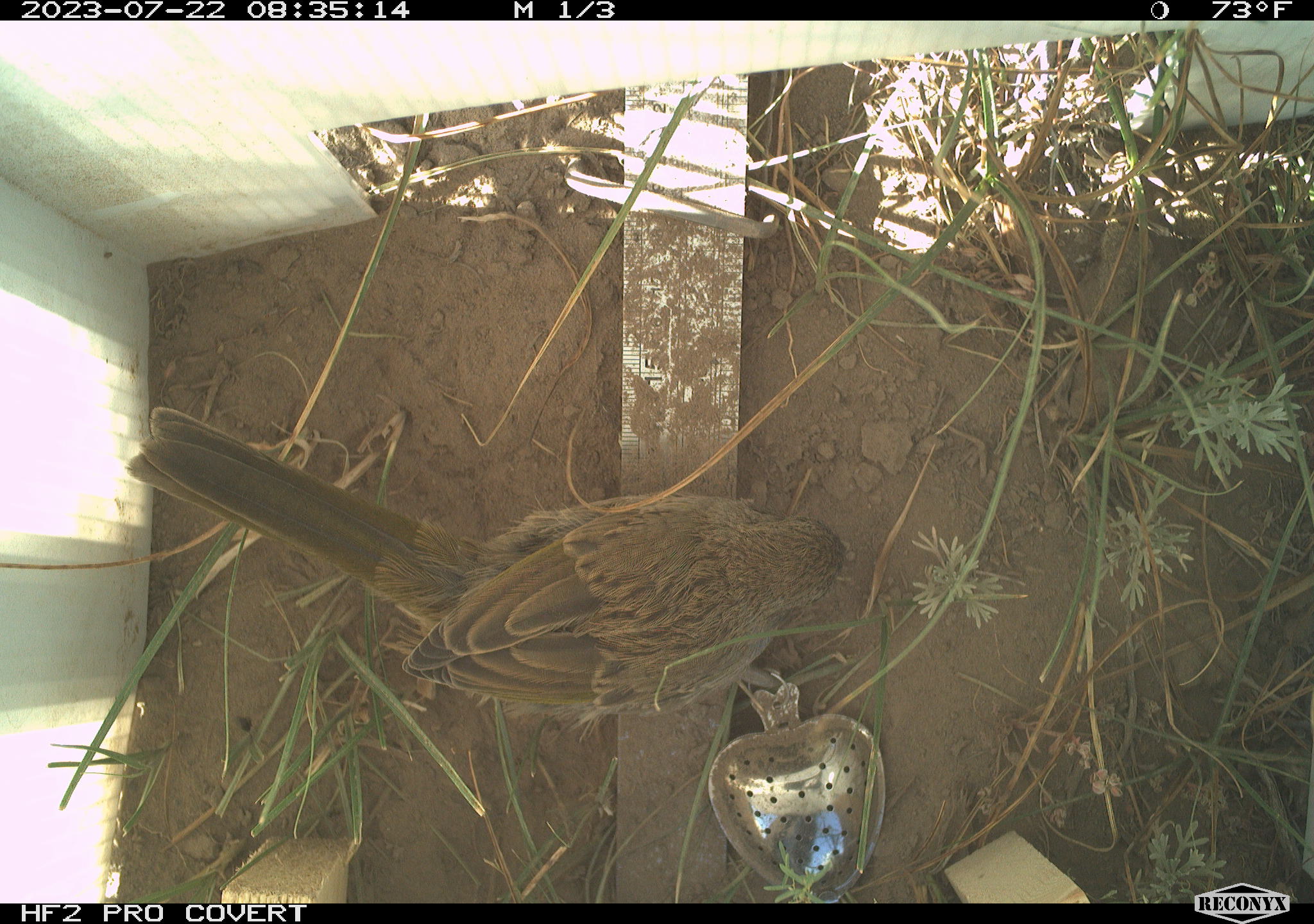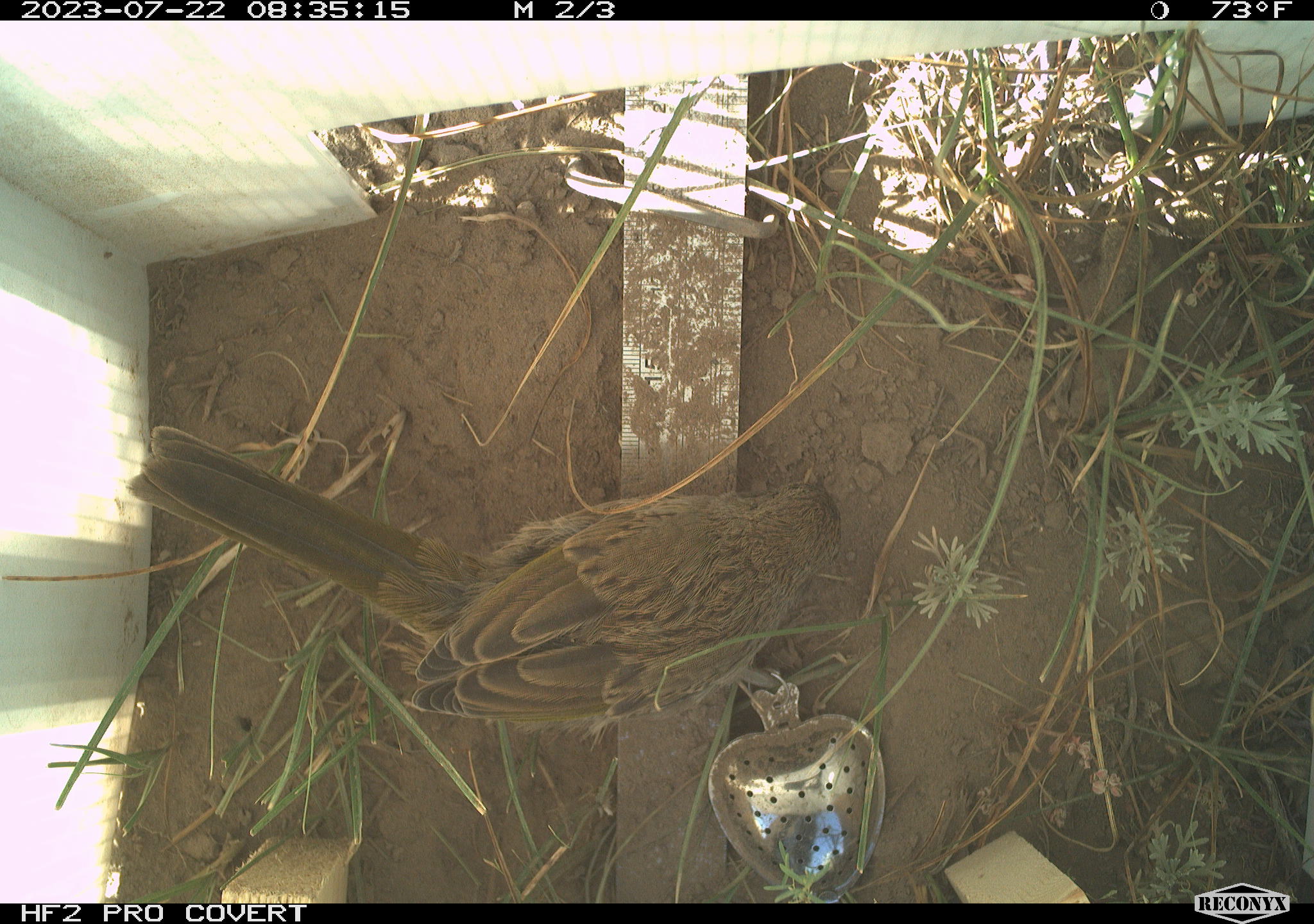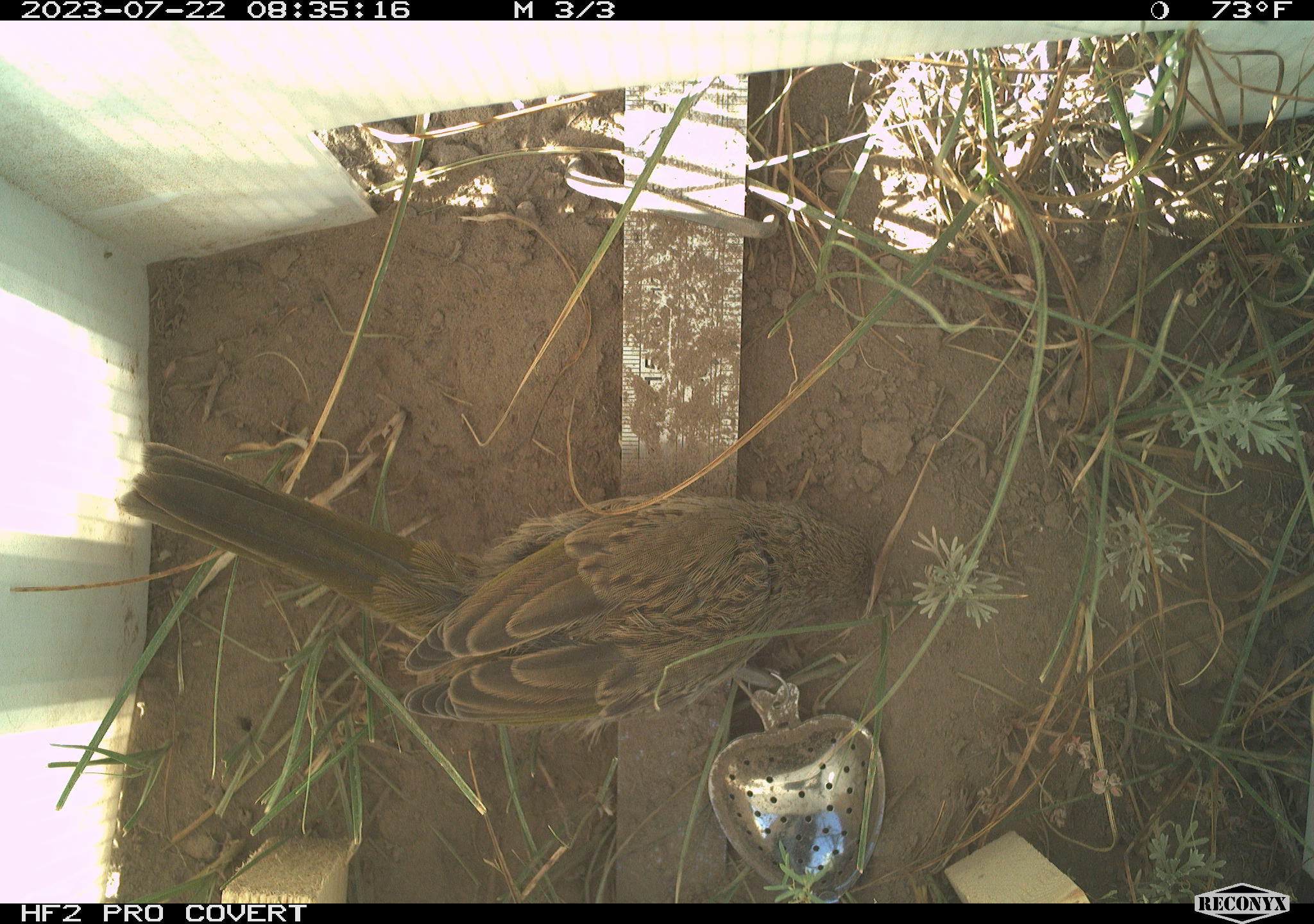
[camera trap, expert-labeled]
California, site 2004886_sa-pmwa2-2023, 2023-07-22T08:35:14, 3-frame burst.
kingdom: Animalia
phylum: Chordata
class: Aves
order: Passeriformes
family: Passerellidae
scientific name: Passerellidae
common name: new world sparrows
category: passerellidae family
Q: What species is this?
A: Passerellidae family (new world sparrows) (Passerellidae).